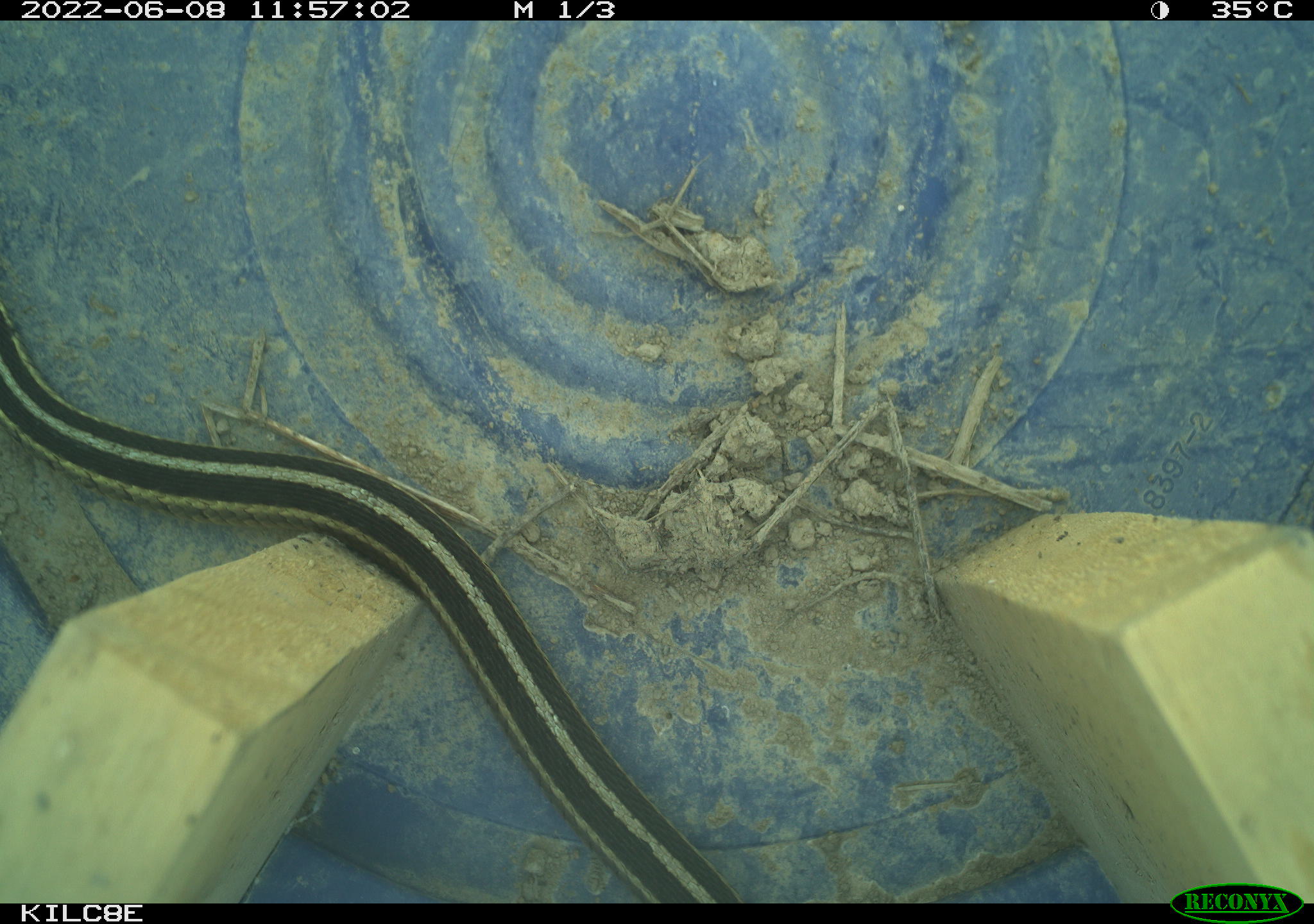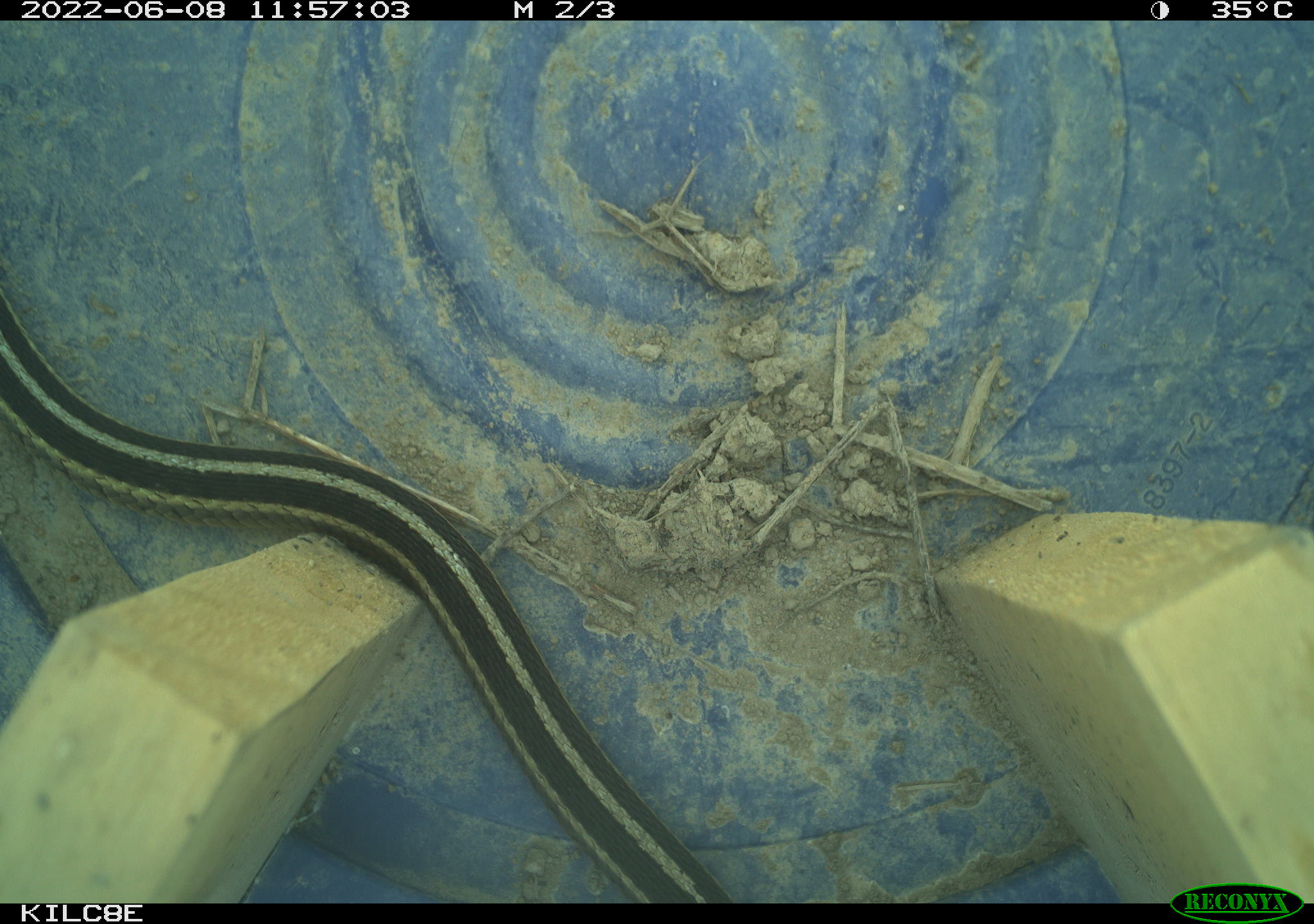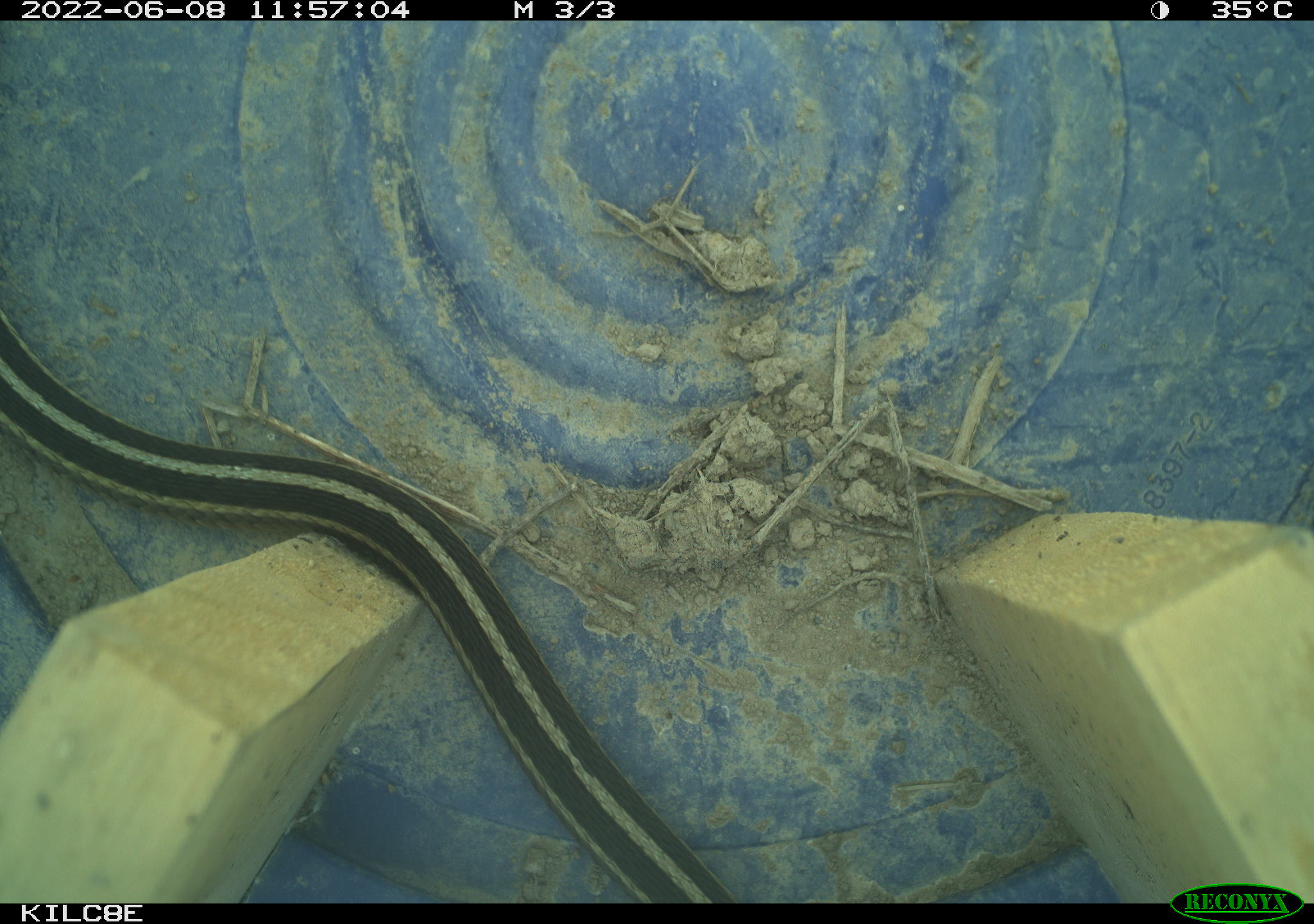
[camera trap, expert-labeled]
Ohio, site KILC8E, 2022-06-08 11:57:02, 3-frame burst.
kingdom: Animalia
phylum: Chordata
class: Reptilia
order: Squamata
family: Colubridae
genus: Thamnophis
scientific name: Thamnophis sirtalis sirtalis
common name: eastern gartersnake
Eastern gartersnake (Thamnophis sirtalis sirtalis).